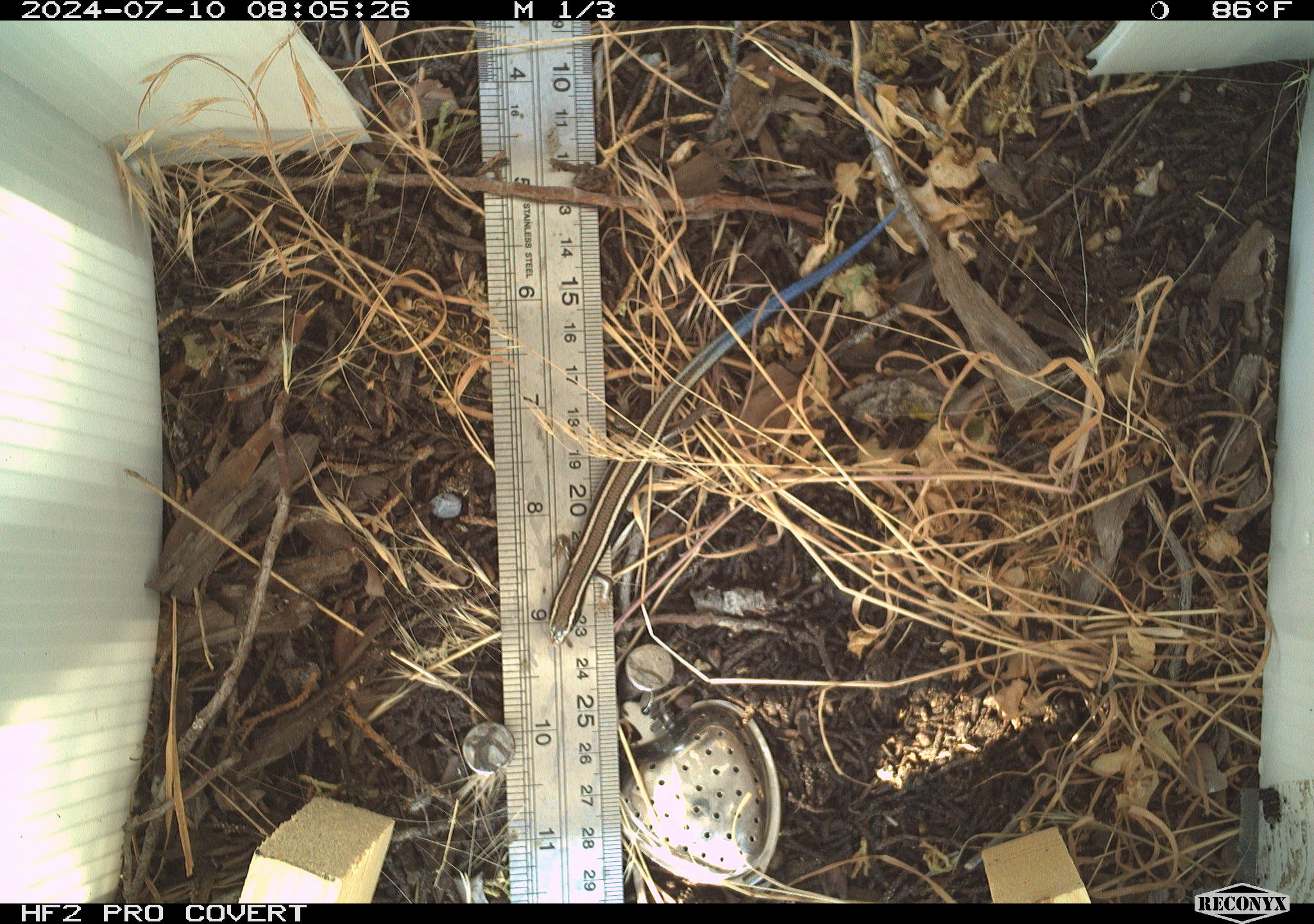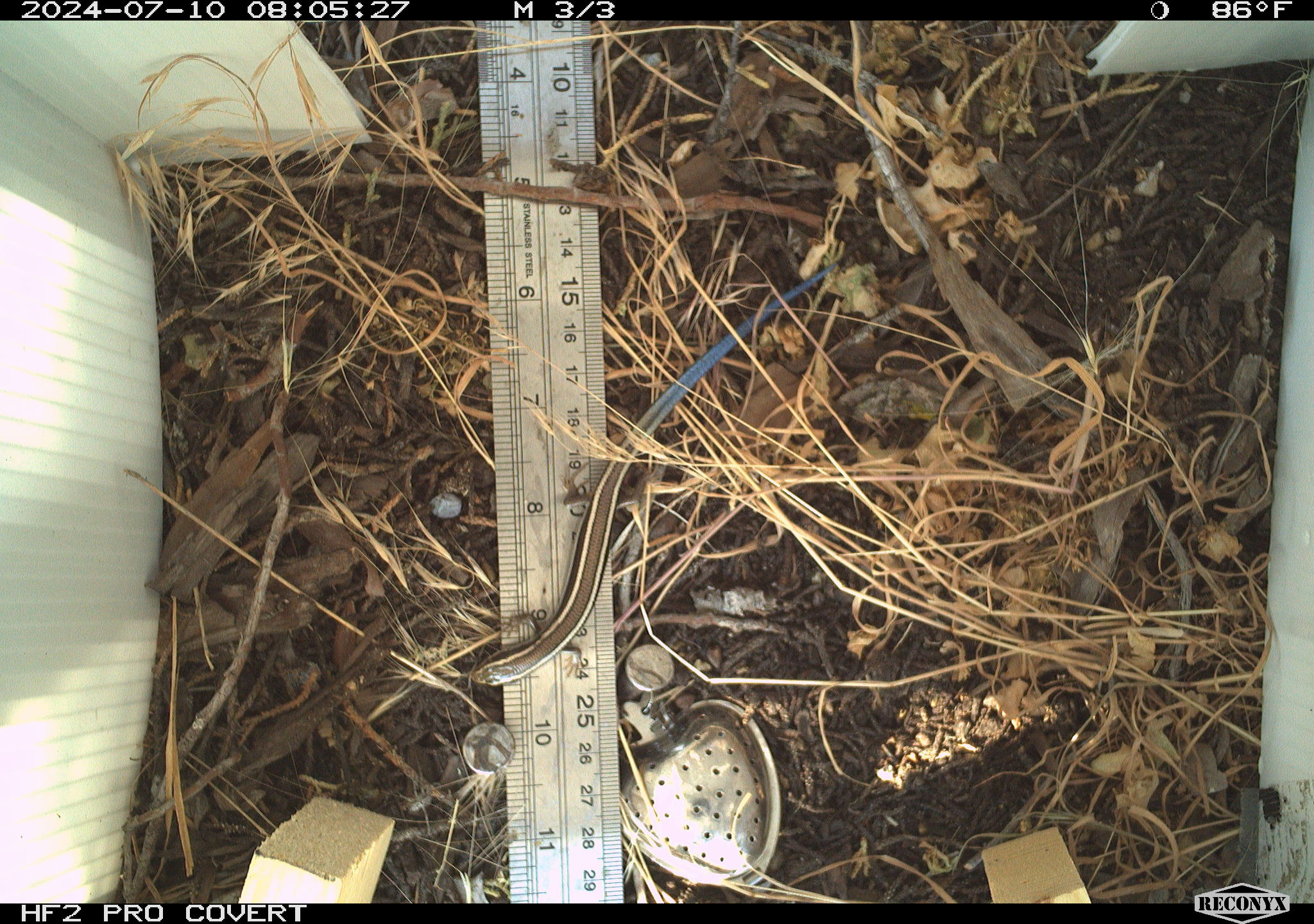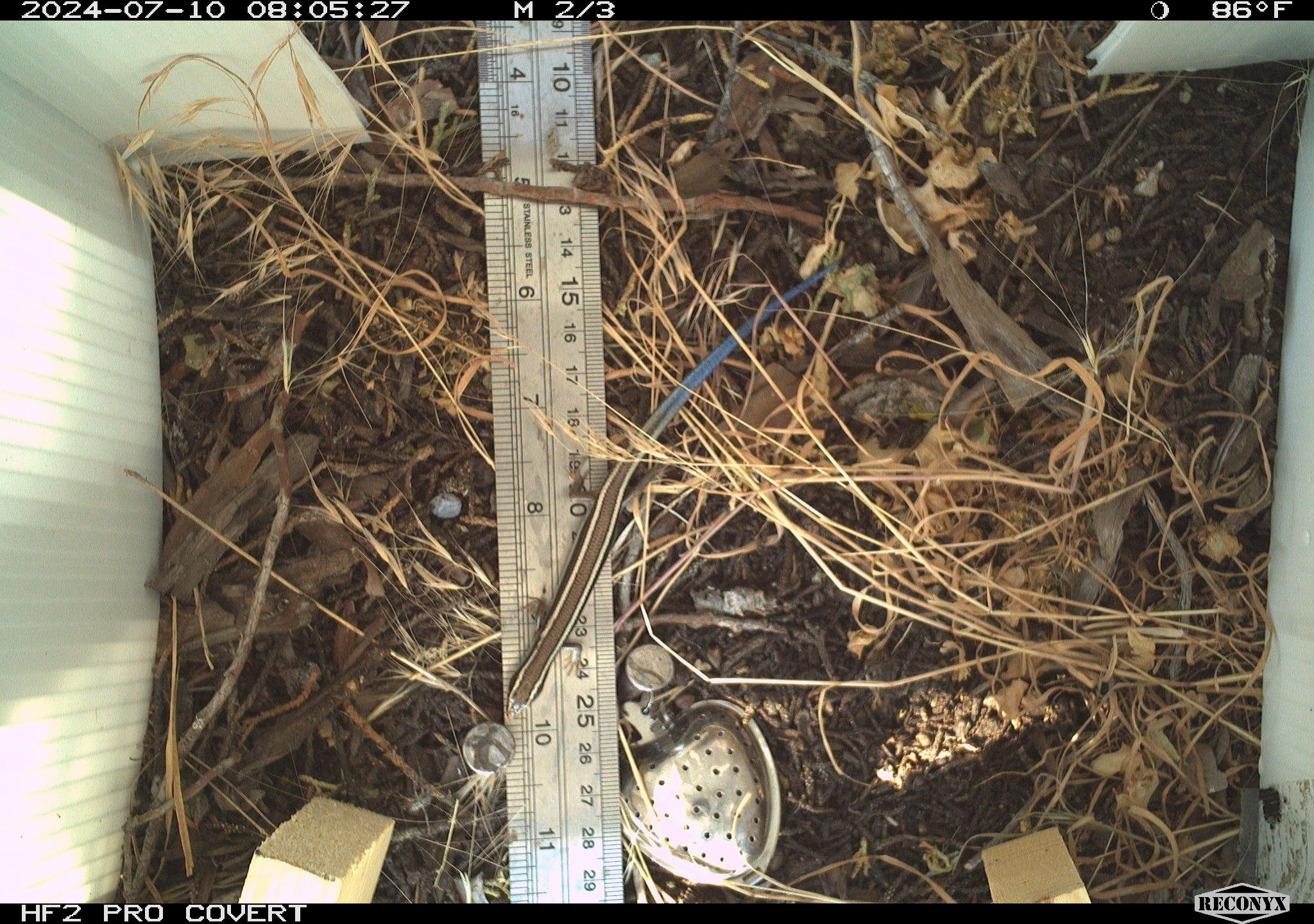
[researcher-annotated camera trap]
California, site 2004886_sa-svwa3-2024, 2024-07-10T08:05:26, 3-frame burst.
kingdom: Animalia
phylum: Chordata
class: Reptilia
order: Squamata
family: Scincidae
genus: Plestiodon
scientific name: Plestiodon skiltonianus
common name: western skink